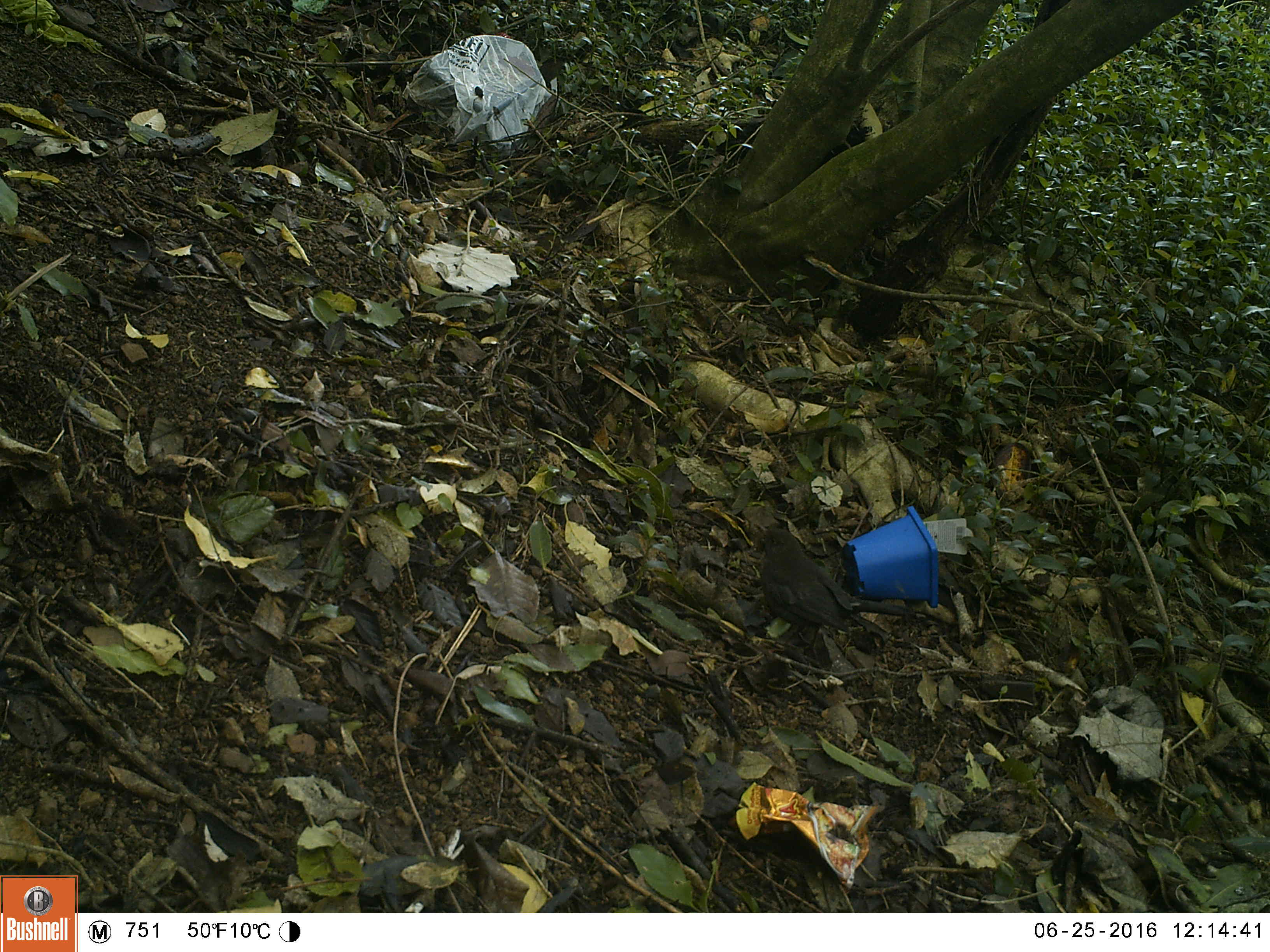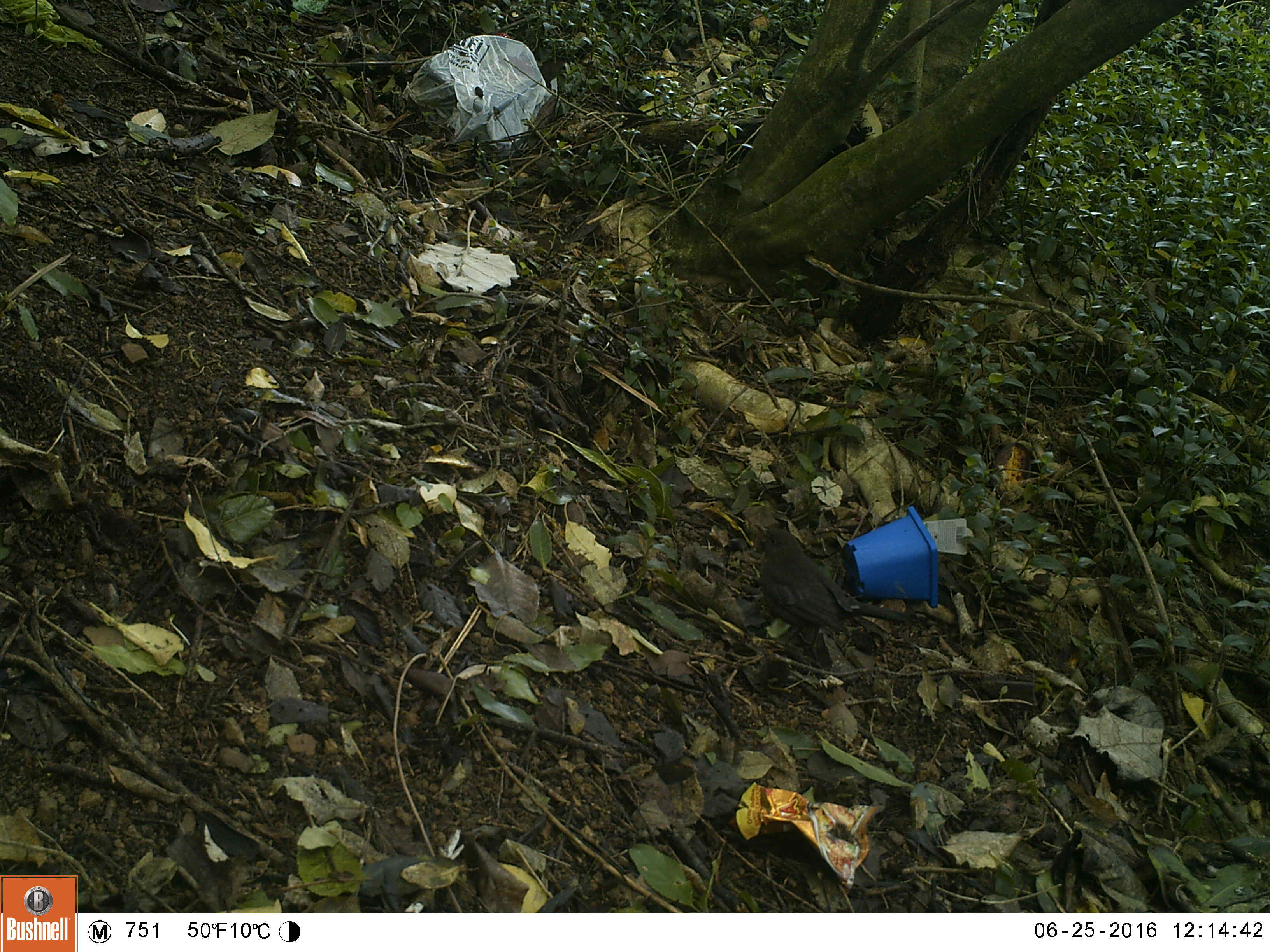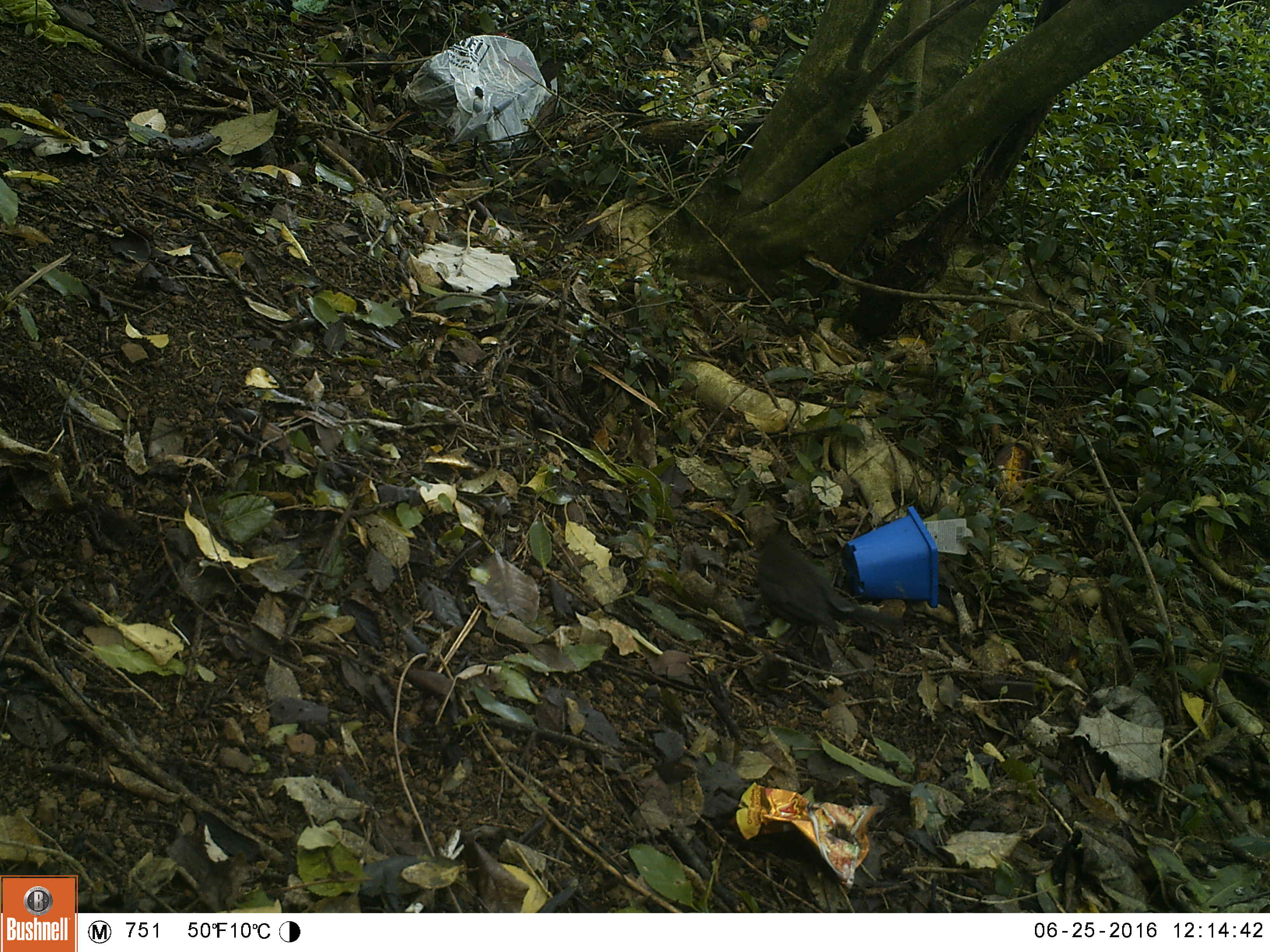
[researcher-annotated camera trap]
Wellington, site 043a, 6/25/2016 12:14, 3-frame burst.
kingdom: Animalia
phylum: Chordata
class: Aves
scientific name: Aves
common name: bird